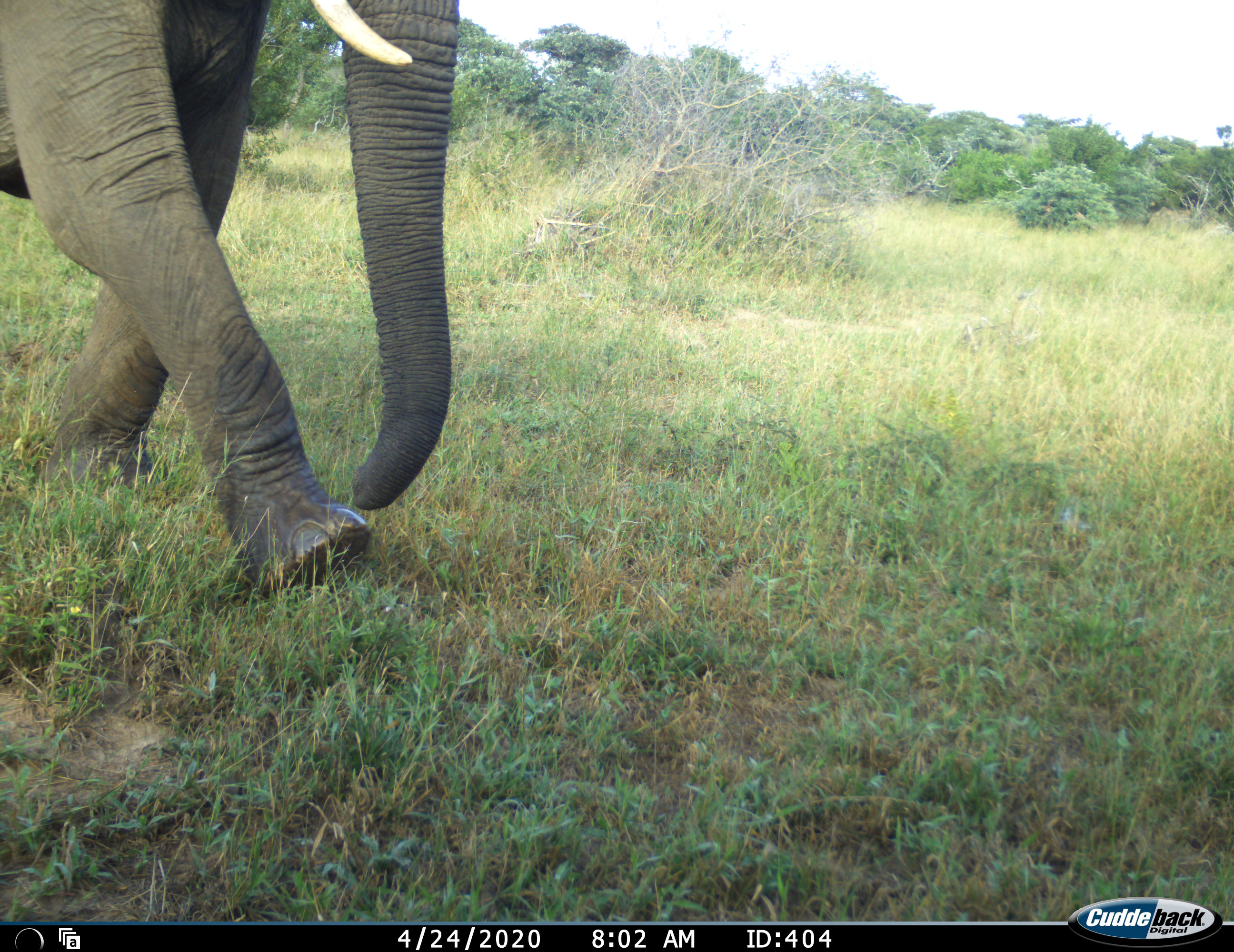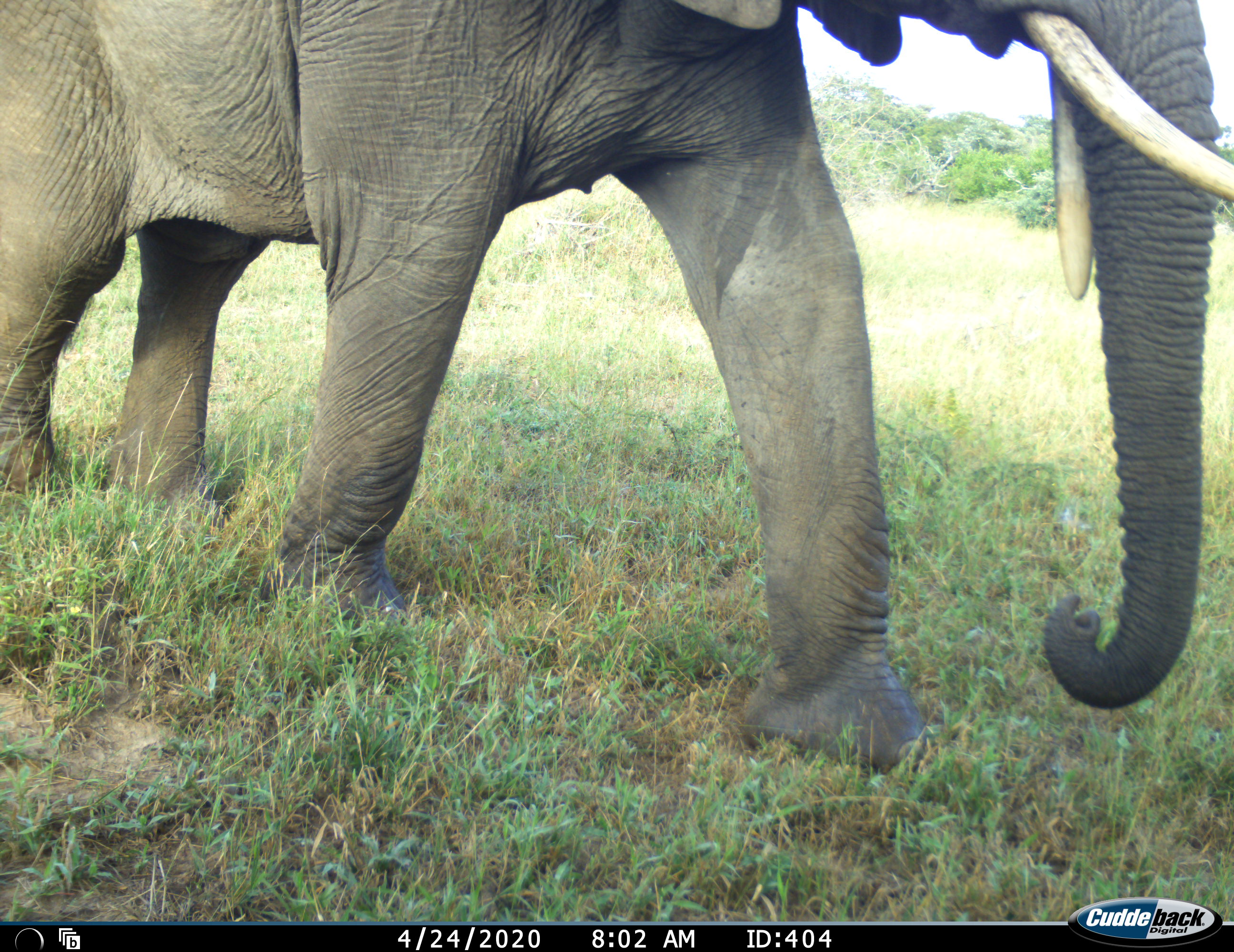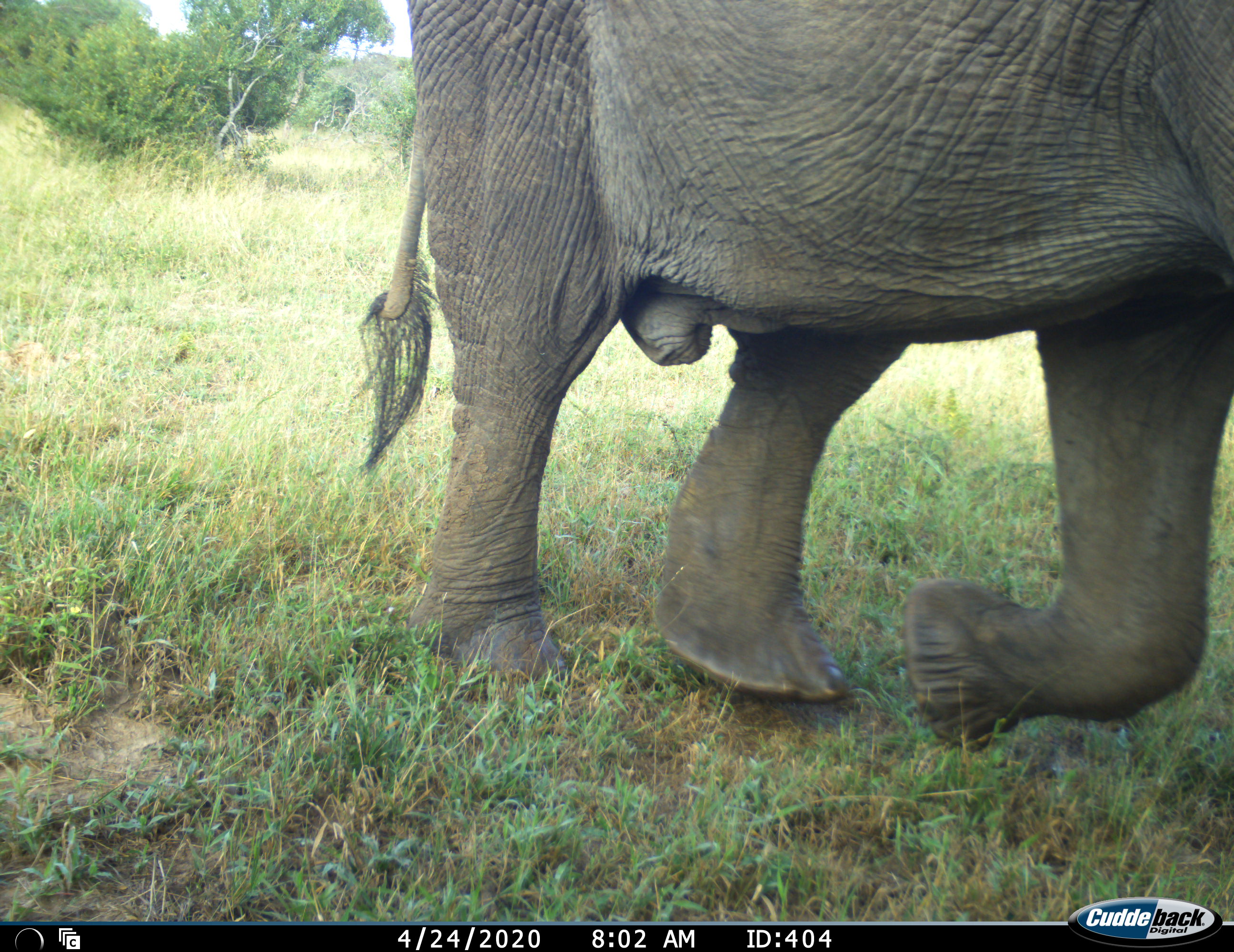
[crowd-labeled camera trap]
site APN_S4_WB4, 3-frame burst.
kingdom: Animalia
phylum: Chordata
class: Mammalia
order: Proboscidea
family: Elephantidae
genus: Loxodonta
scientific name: Loxodonta africana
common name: african bush elephant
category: elephant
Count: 1.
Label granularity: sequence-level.